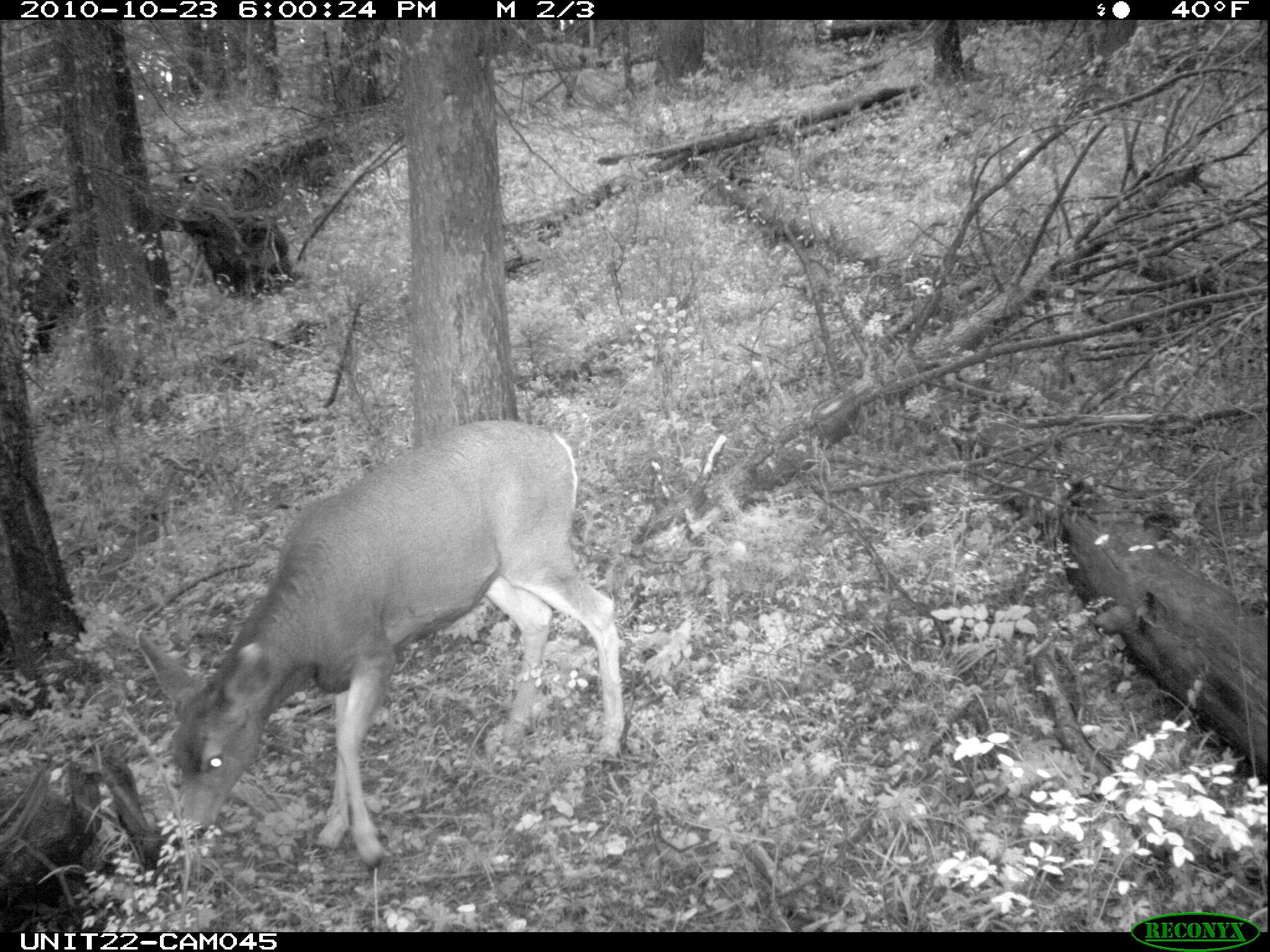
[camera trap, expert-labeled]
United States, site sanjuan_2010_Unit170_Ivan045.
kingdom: Animalia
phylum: Chordata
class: Mammalia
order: Artiodactyla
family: Cervidae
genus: Odocoileus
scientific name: Odocoileus hemionus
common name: mule deer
Odocoileus hemionus (mule deer).